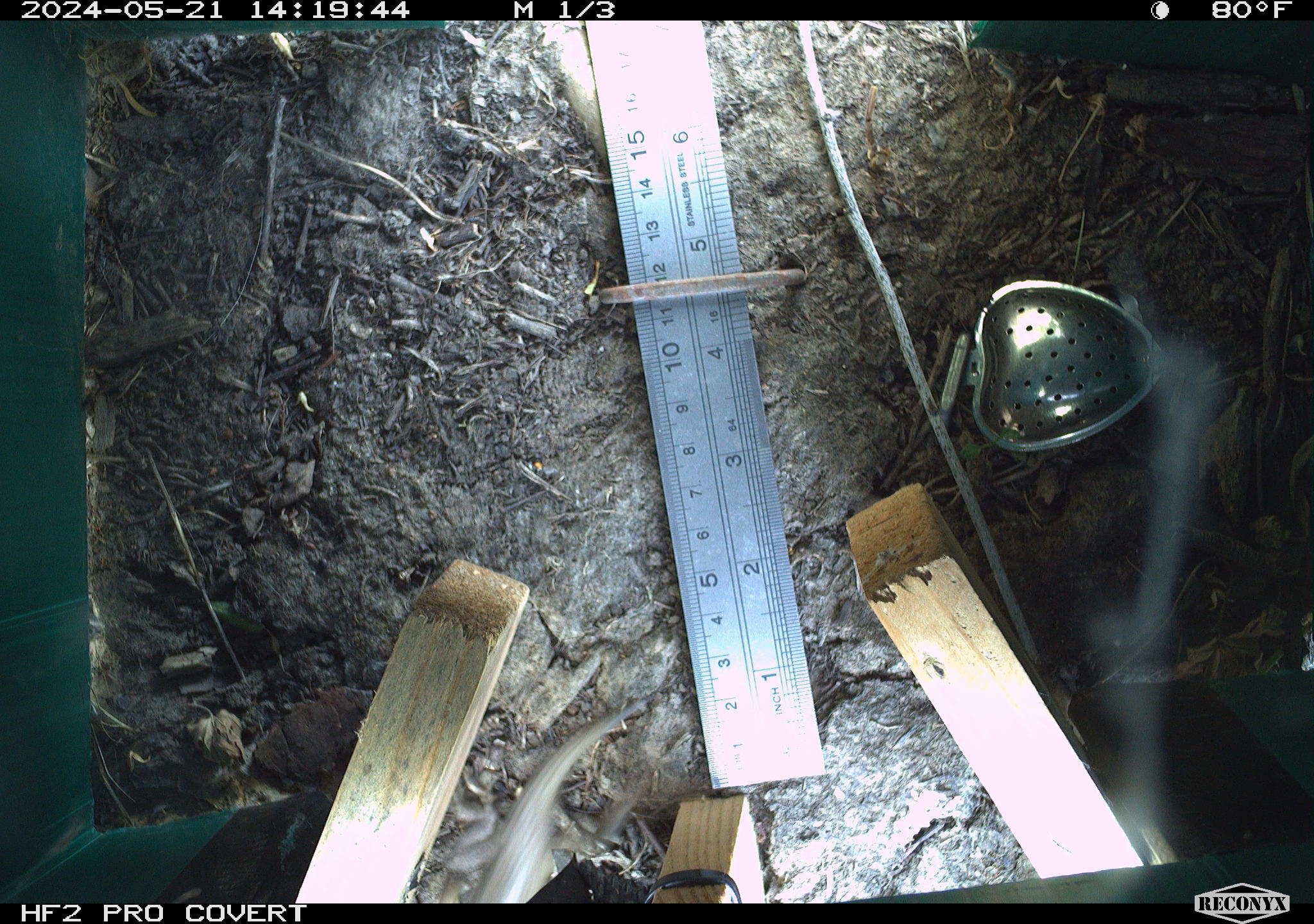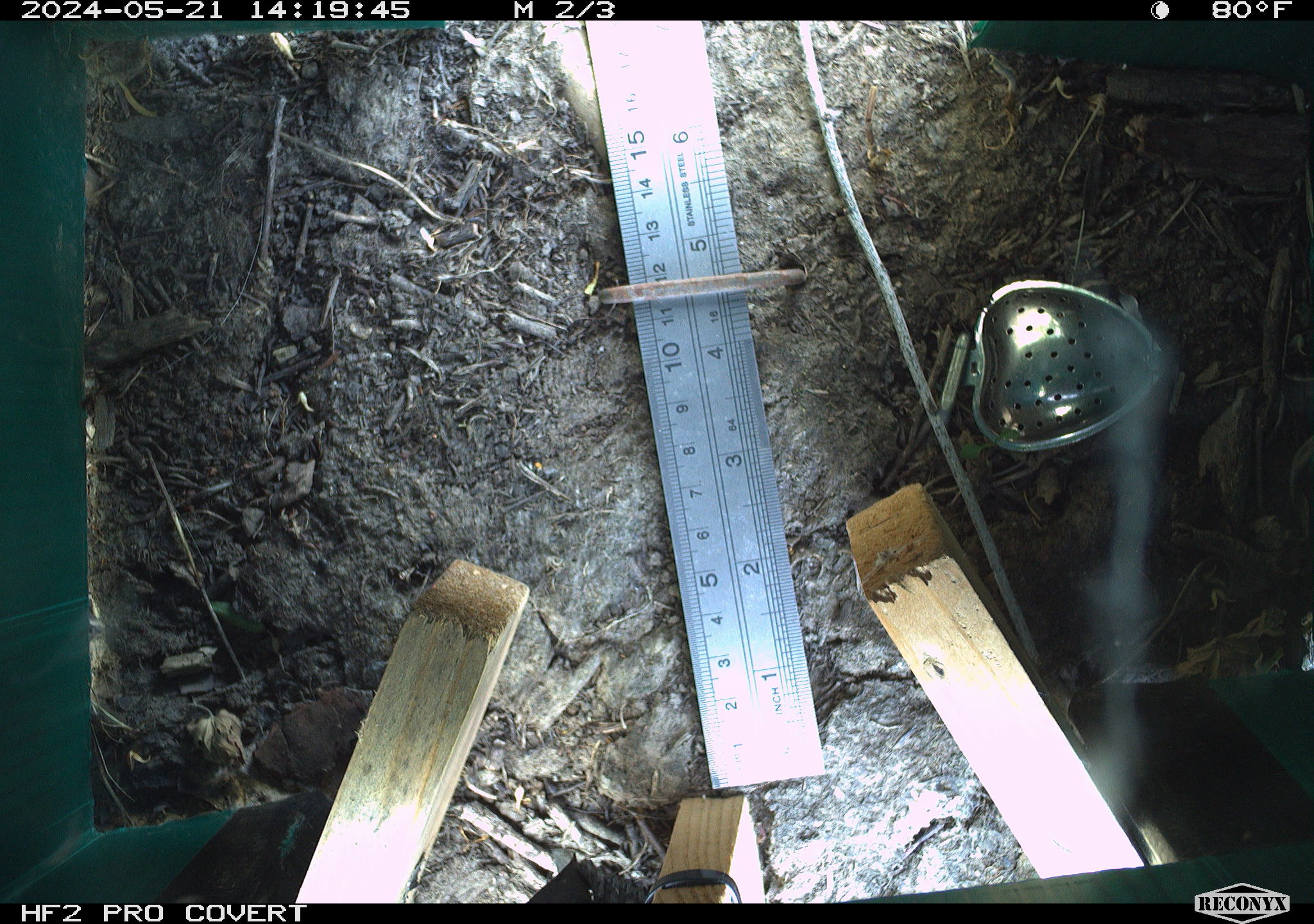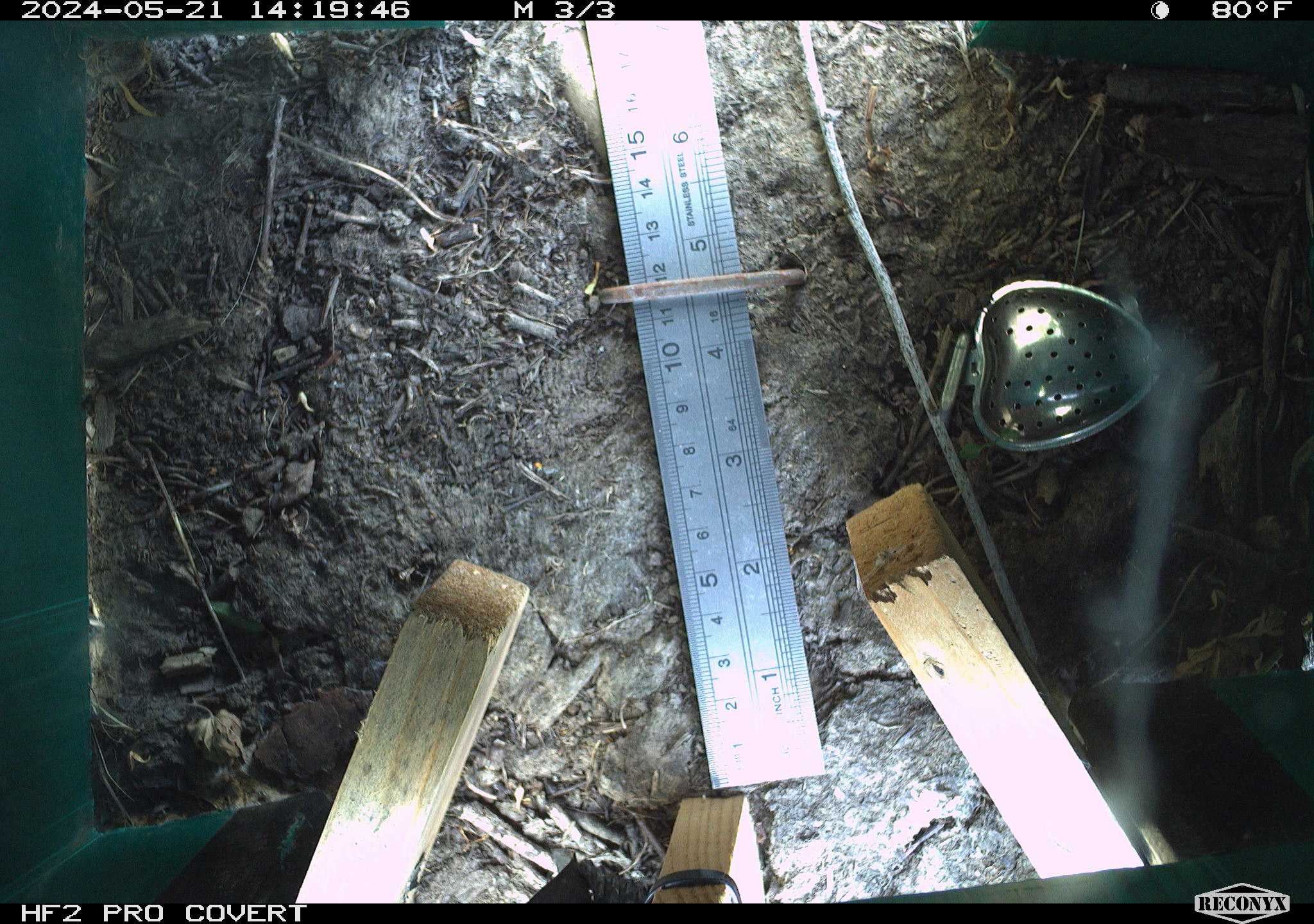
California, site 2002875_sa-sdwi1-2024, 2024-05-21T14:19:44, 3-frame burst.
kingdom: Animalia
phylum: Chordata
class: Reptilia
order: Squamata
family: Phrynosomatidae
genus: Sceloporus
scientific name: Sceloporus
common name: spiny lizards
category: sceloporus species